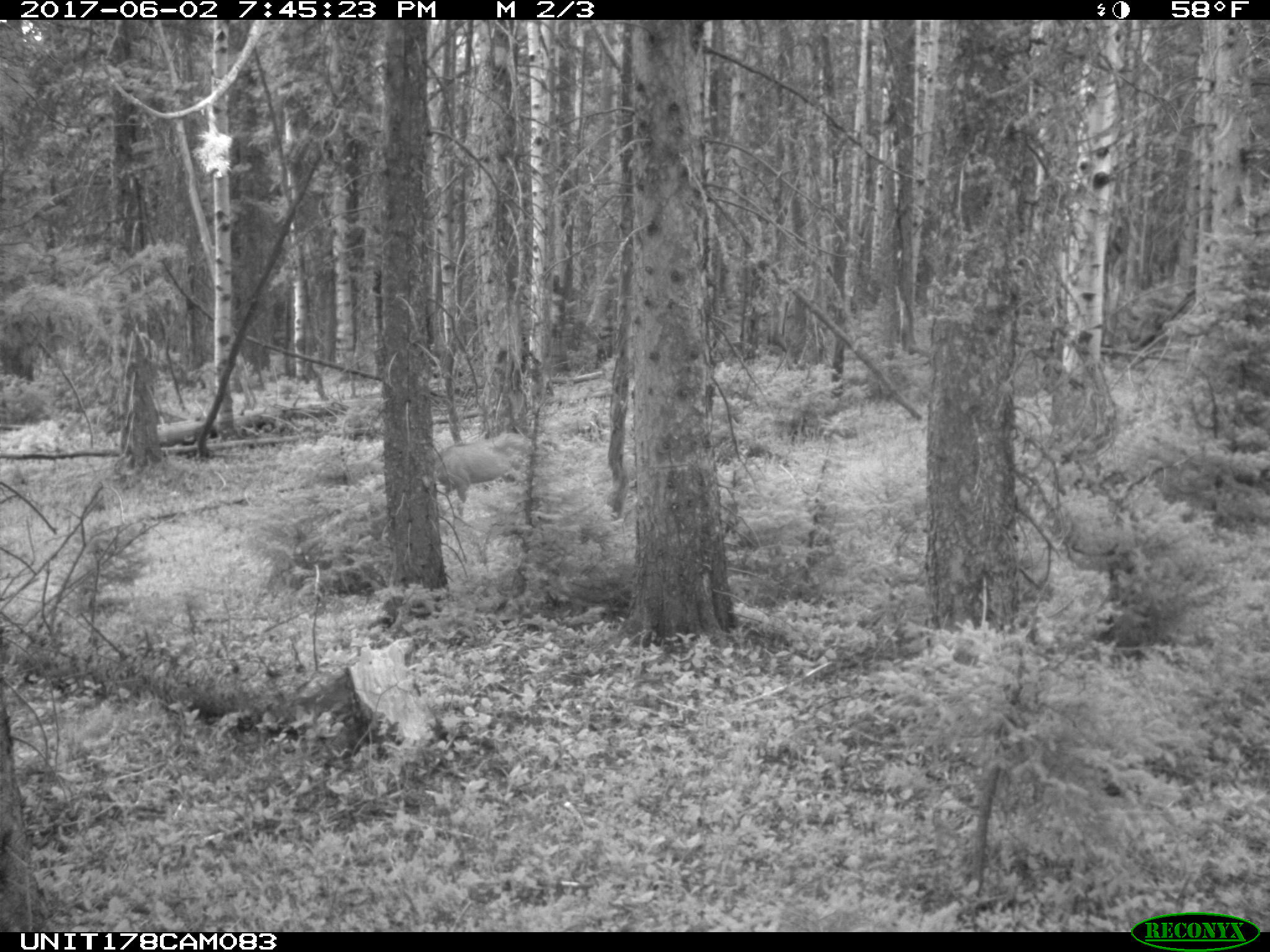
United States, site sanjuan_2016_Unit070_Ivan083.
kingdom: Animalia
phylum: Chordata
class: Mammalia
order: Artiodactyla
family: Cervidae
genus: Odocoileus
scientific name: Odocoileus hemionus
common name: mule deer